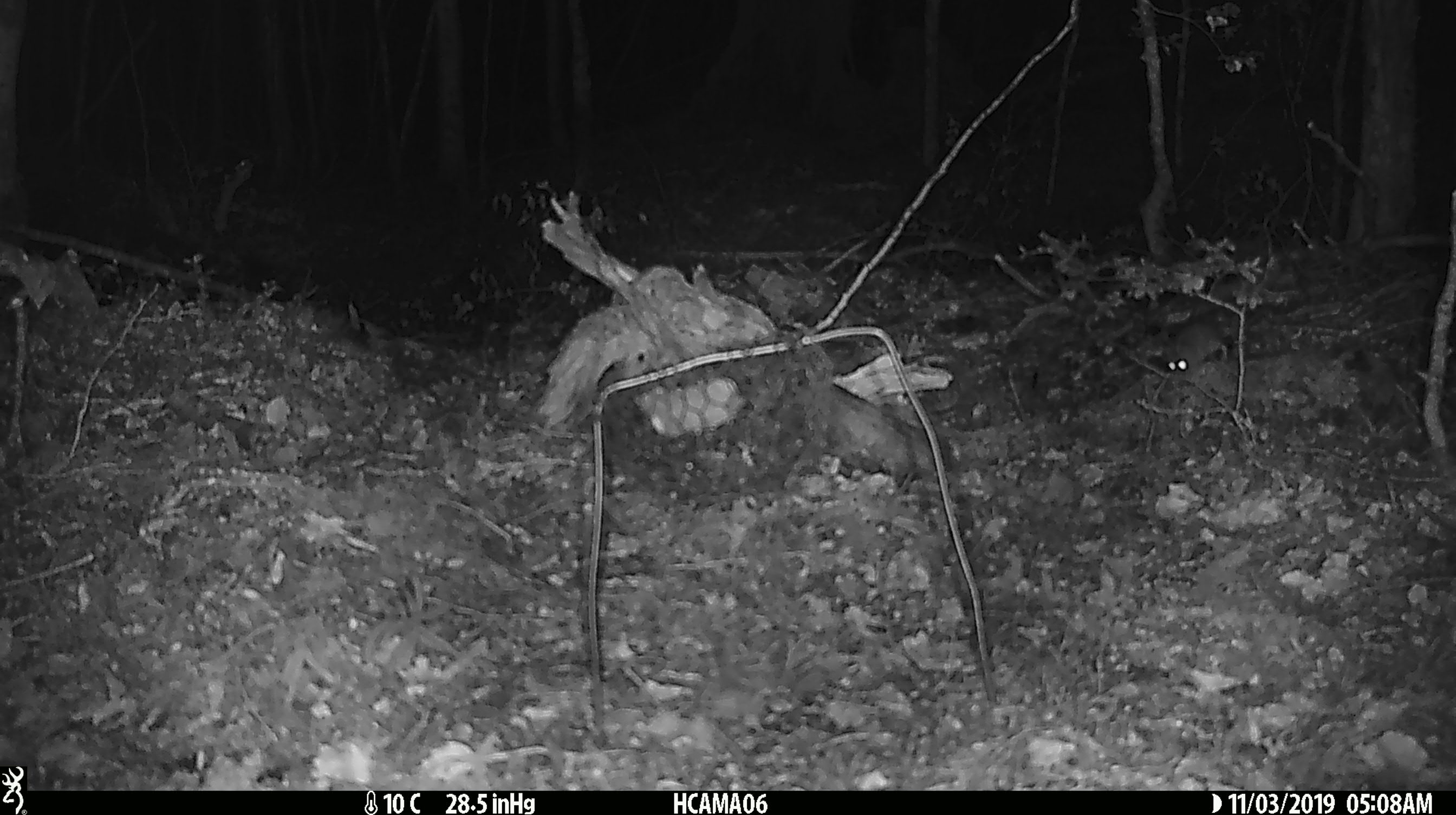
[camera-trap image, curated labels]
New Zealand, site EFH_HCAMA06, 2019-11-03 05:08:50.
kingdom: Animalia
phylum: Chordata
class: Mammalia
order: Rodentia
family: Muridae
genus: Mus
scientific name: Mus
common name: mouse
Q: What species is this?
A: Mouse (Mus).